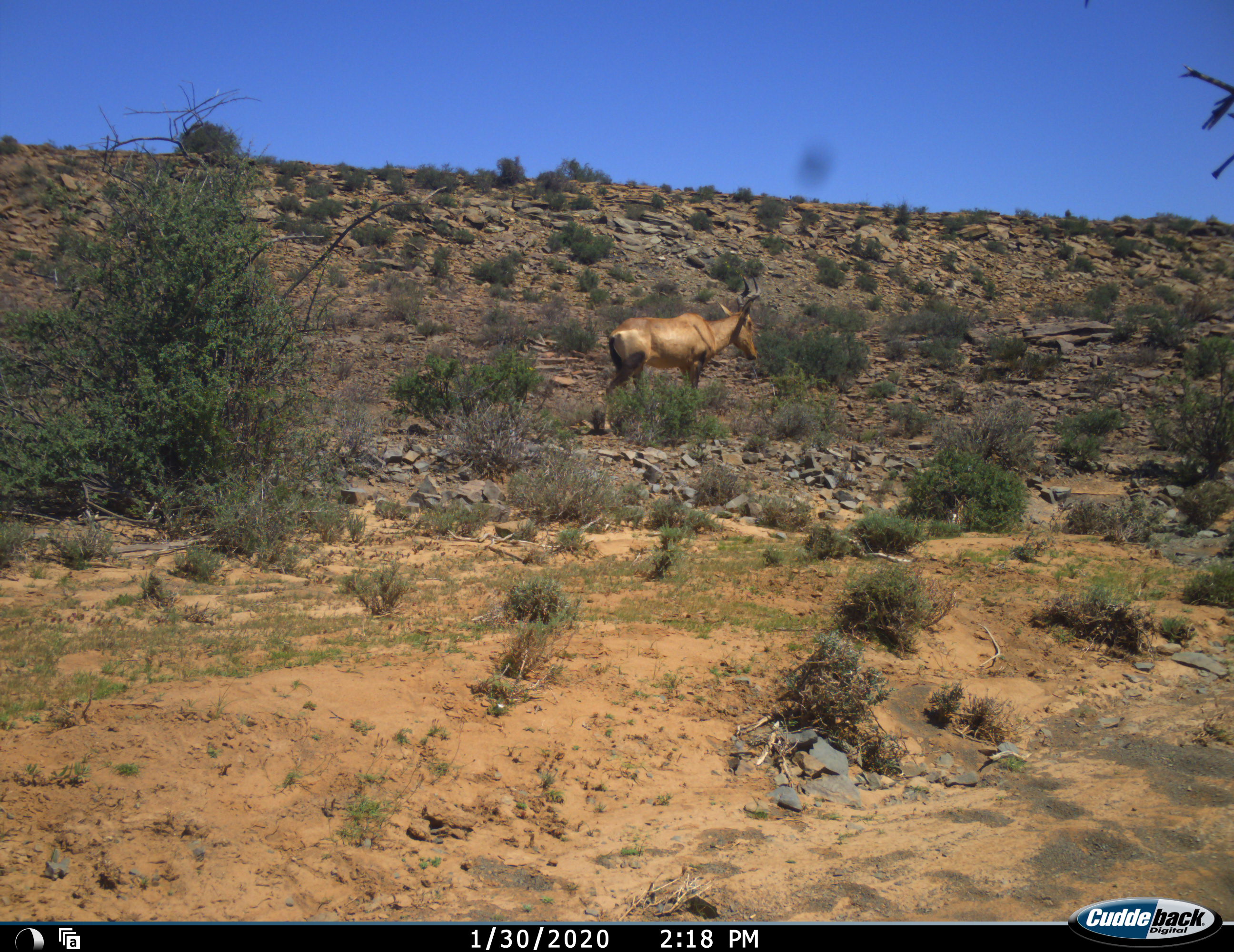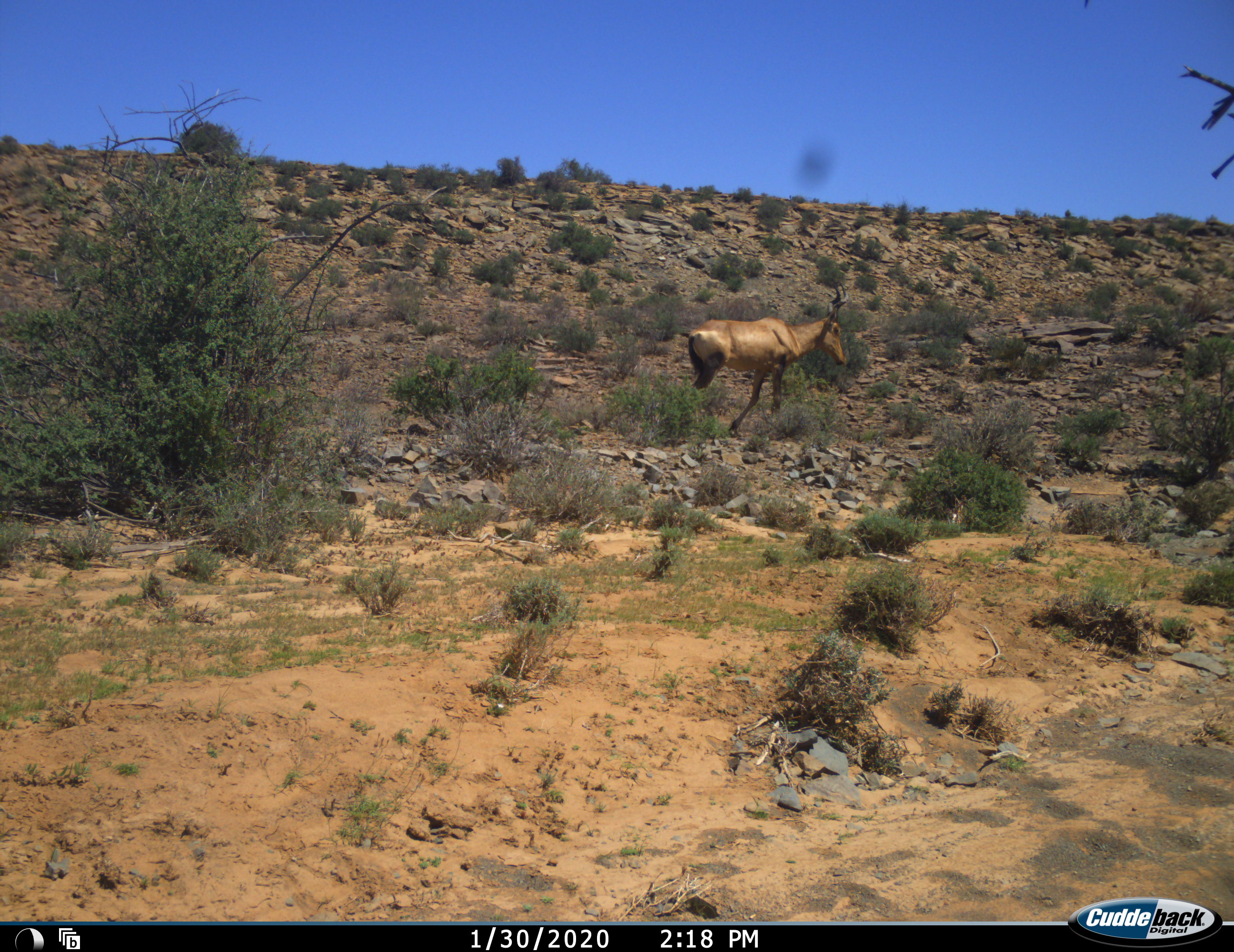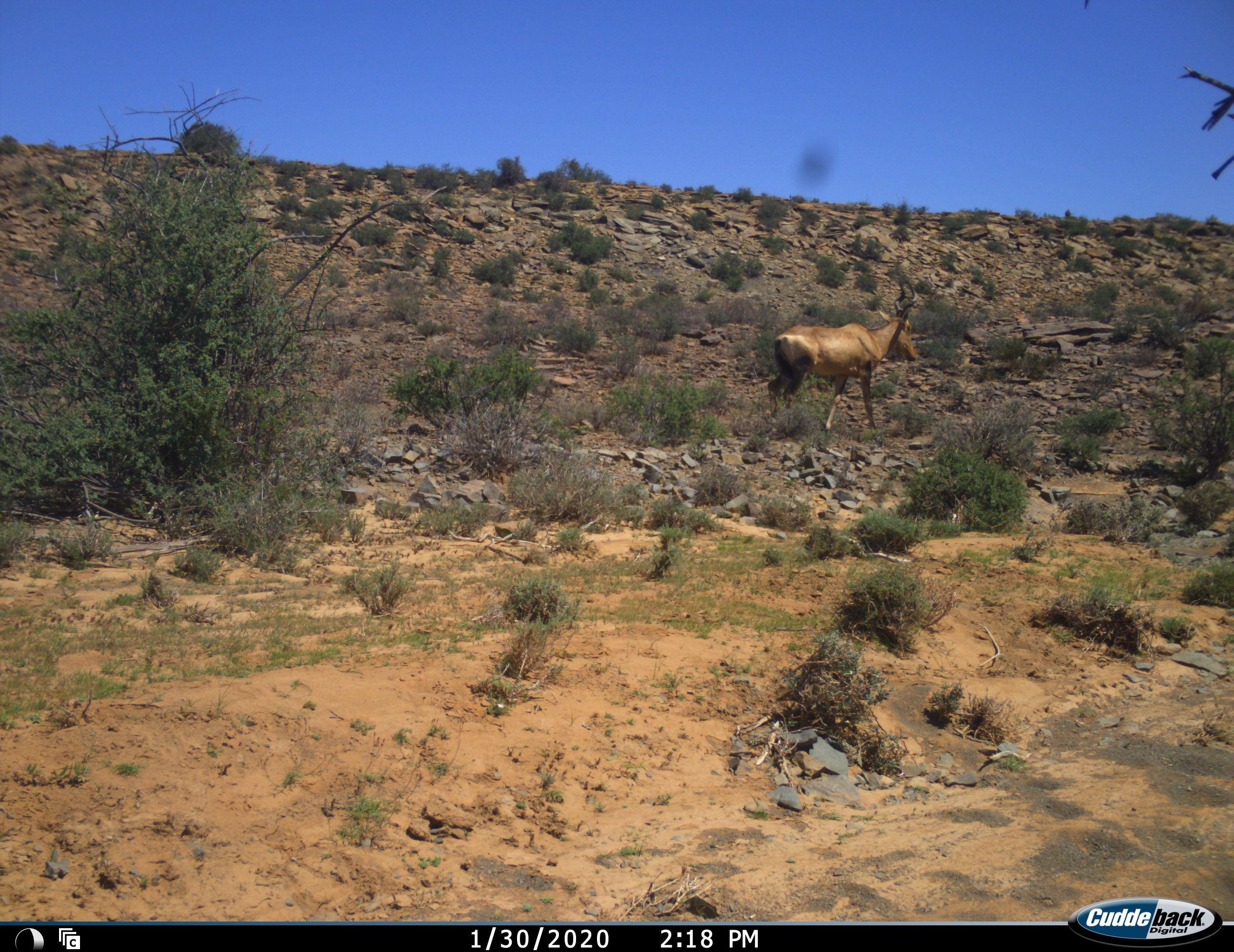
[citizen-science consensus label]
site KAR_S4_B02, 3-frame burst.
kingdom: Animalia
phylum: Chordata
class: Mammalia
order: Artiodactyla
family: Bovidae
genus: Alcelaphus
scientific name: Alcelaphus buselaphus caama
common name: red hartebeest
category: hartebeestred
Hartebeestred (red hartebeest) (Alcelaphus buselaphus caama), count 1. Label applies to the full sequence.